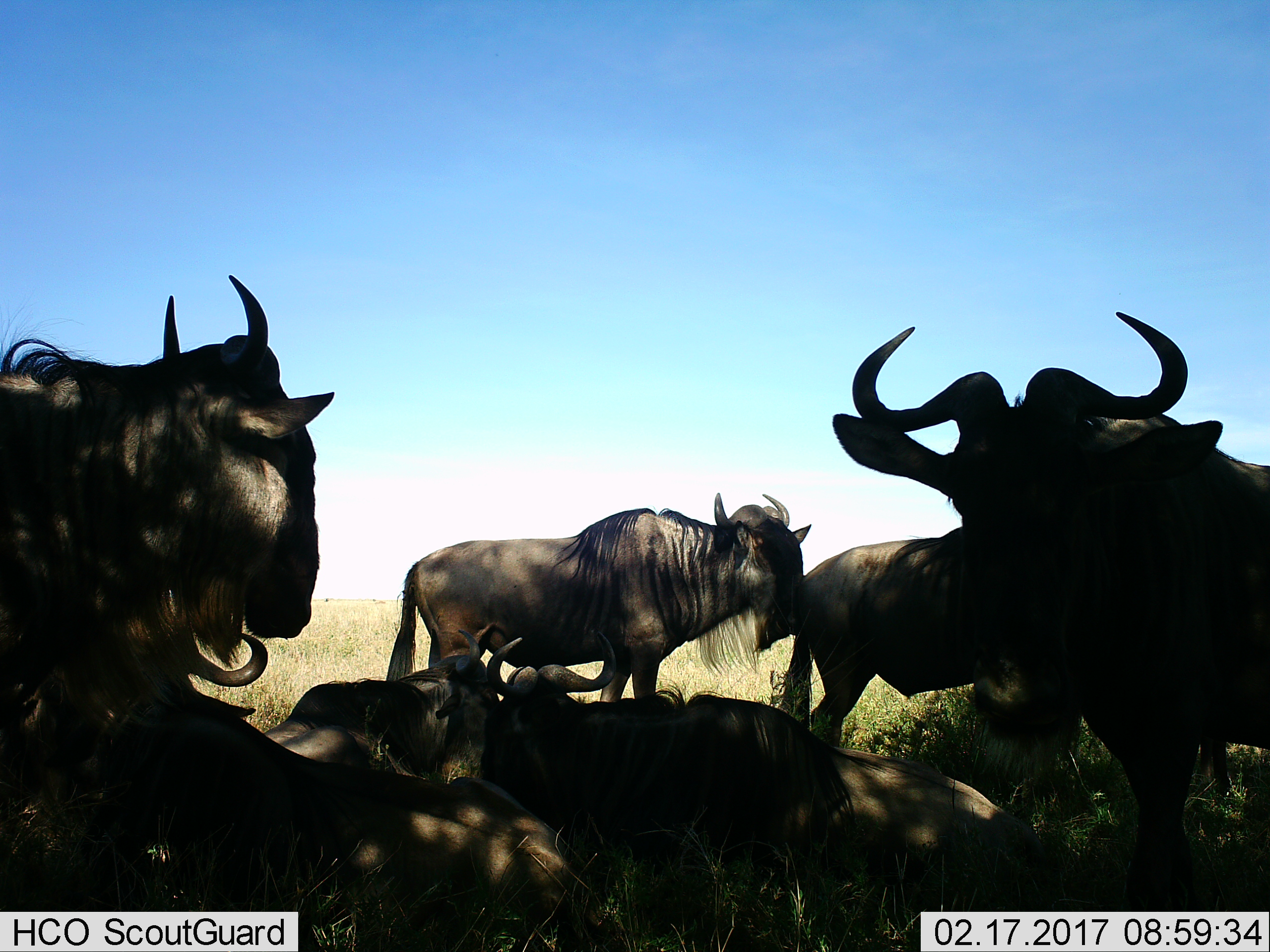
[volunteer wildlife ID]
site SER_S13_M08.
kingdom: Animalia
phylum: Chordata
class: Mammalia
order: Artiodactyla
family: Bovidae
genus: Connochaetes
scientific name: Connochaetes taurinus taurinus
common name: blue wildebeest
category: wildebeestblue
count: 7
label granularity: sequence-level